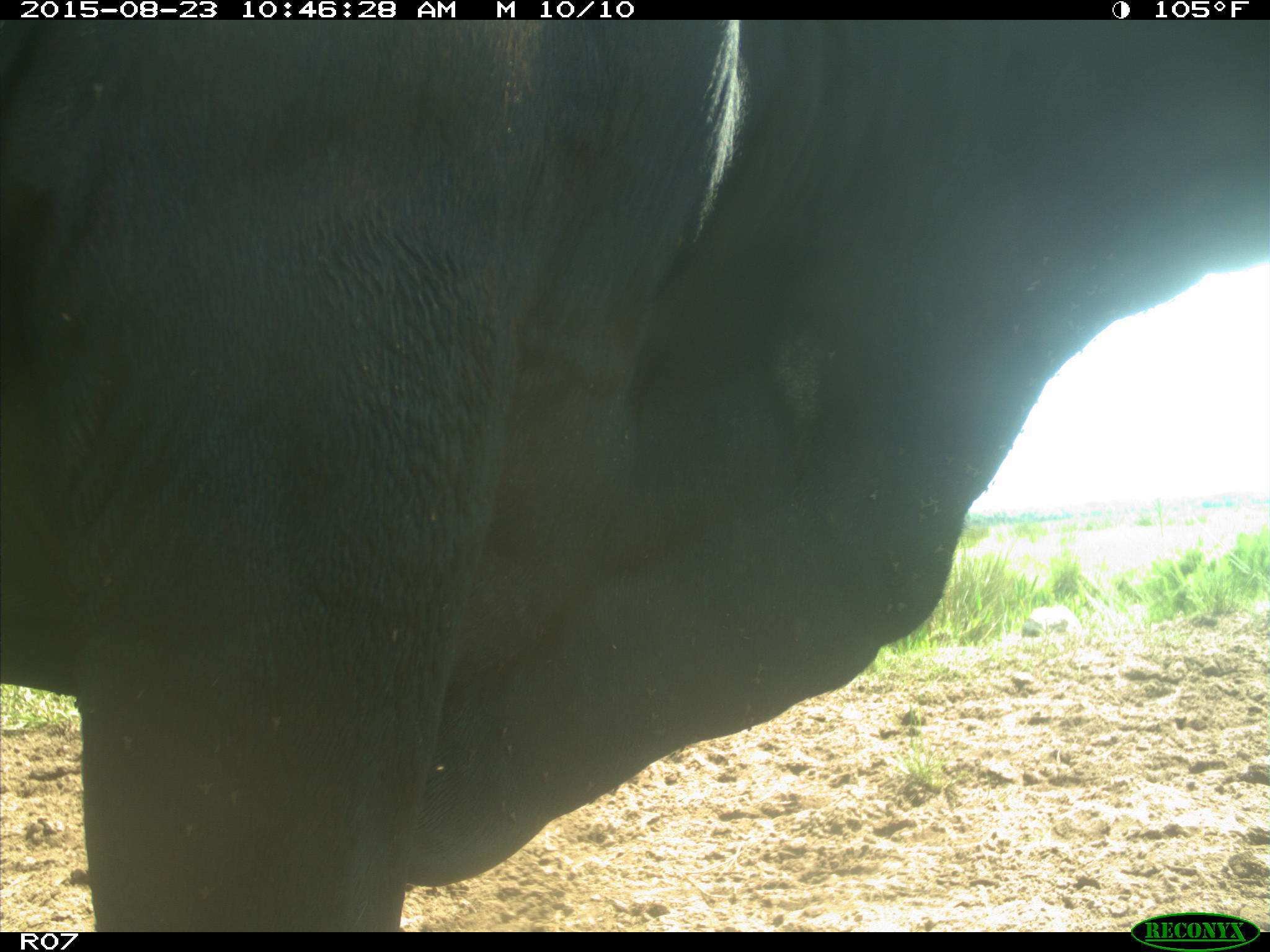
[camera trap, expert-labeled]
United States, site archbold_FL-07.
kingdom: Animalia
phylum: Chordata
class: Mammalia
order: Artiodactyla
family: Bovidae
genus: Bos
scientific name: Bos taurus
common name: domestic cow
Bos taurus (domestic cow).